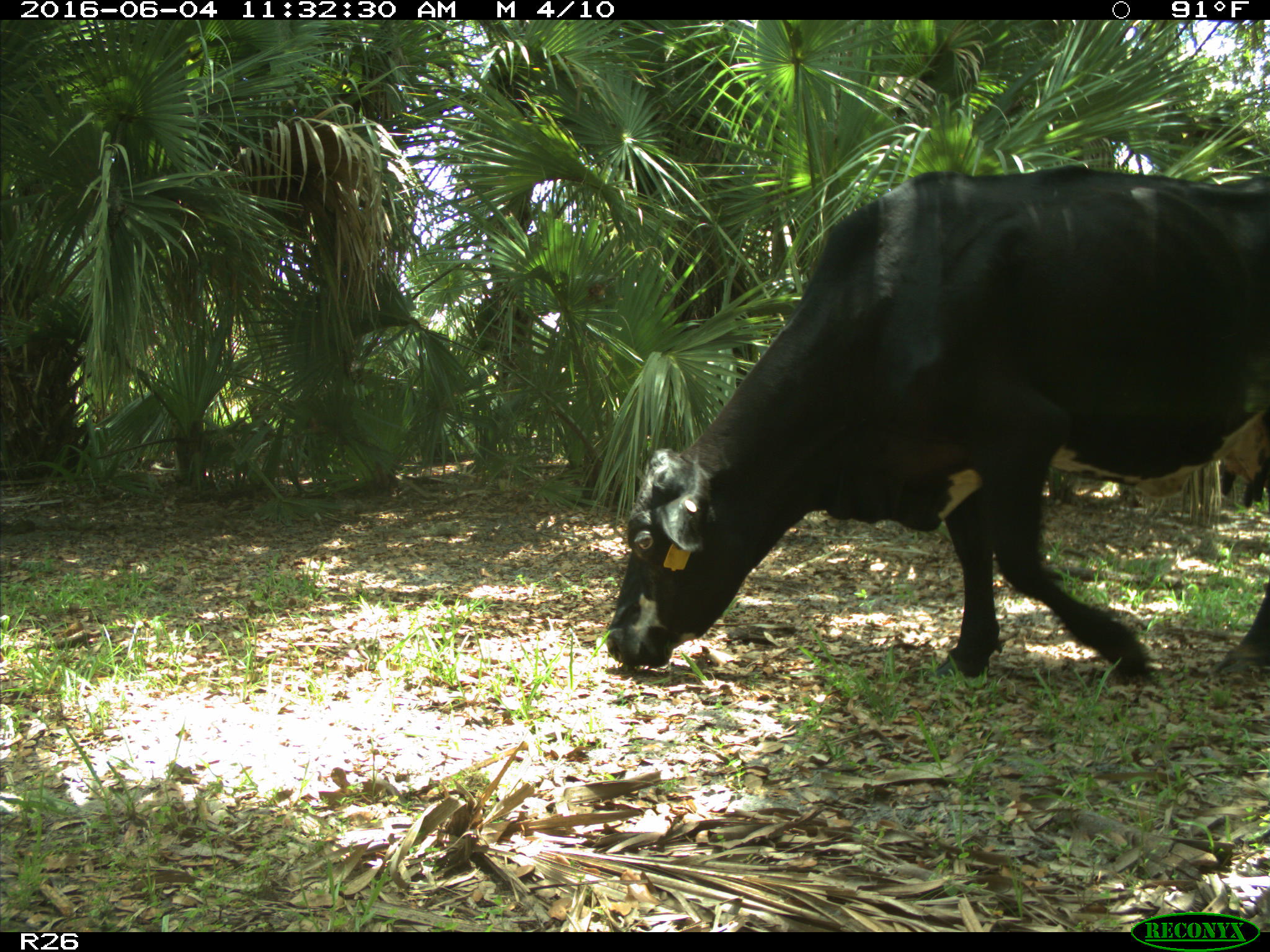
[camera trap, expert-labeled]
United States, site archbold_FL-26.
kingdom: Animalia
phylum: Chordata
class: Mammalia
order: Artiodactyla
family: Bovidae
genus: Bos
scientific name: Bos taurus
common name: domestic cow